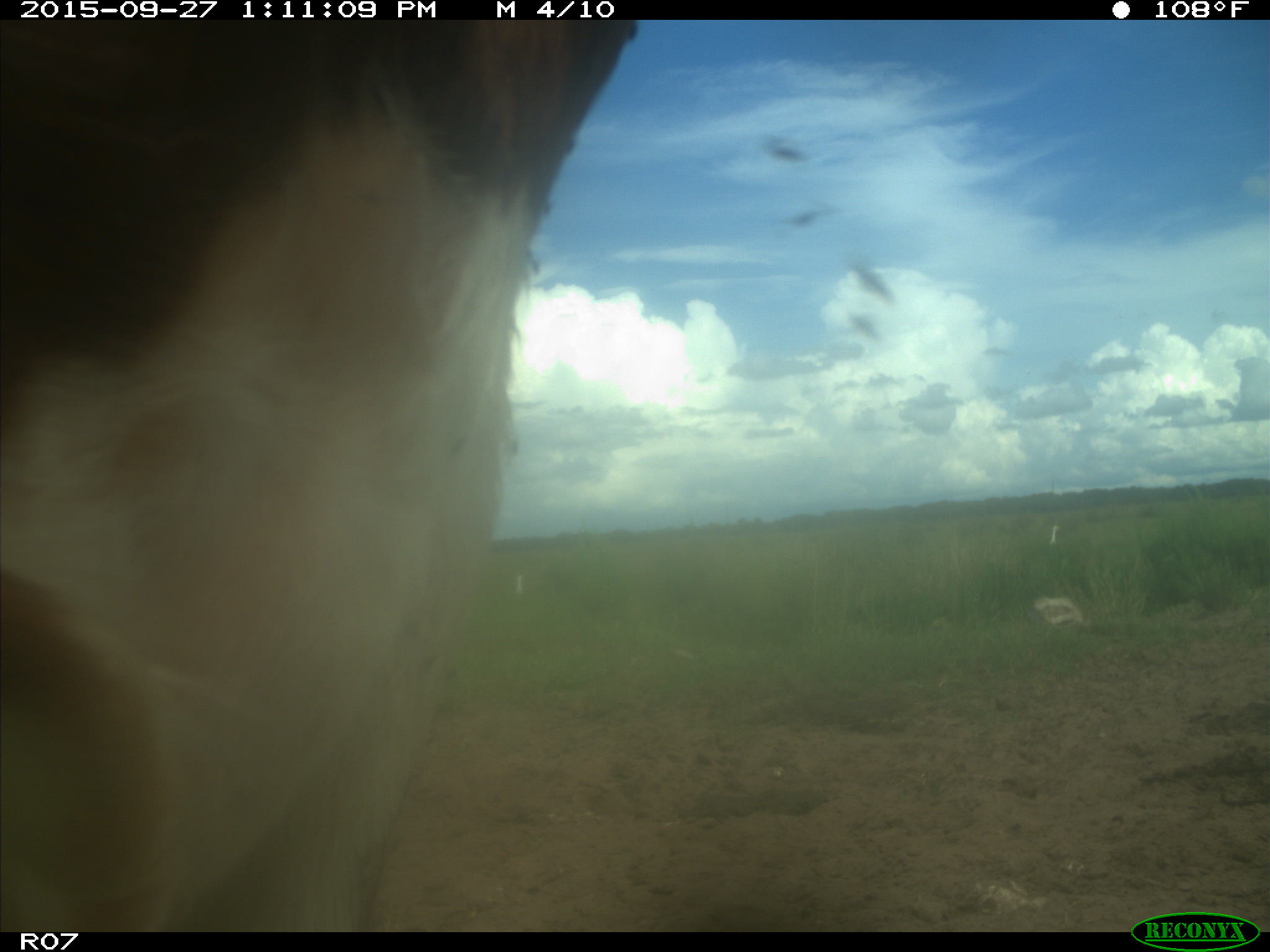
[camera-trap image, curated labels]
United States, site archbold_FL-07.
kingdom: Animalia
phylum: Chordata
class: Mammalia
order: Artiodactyla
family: Bovidae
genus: Bos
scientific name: Bos taurus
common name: domestic cow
Bos taurus (domestic cow).